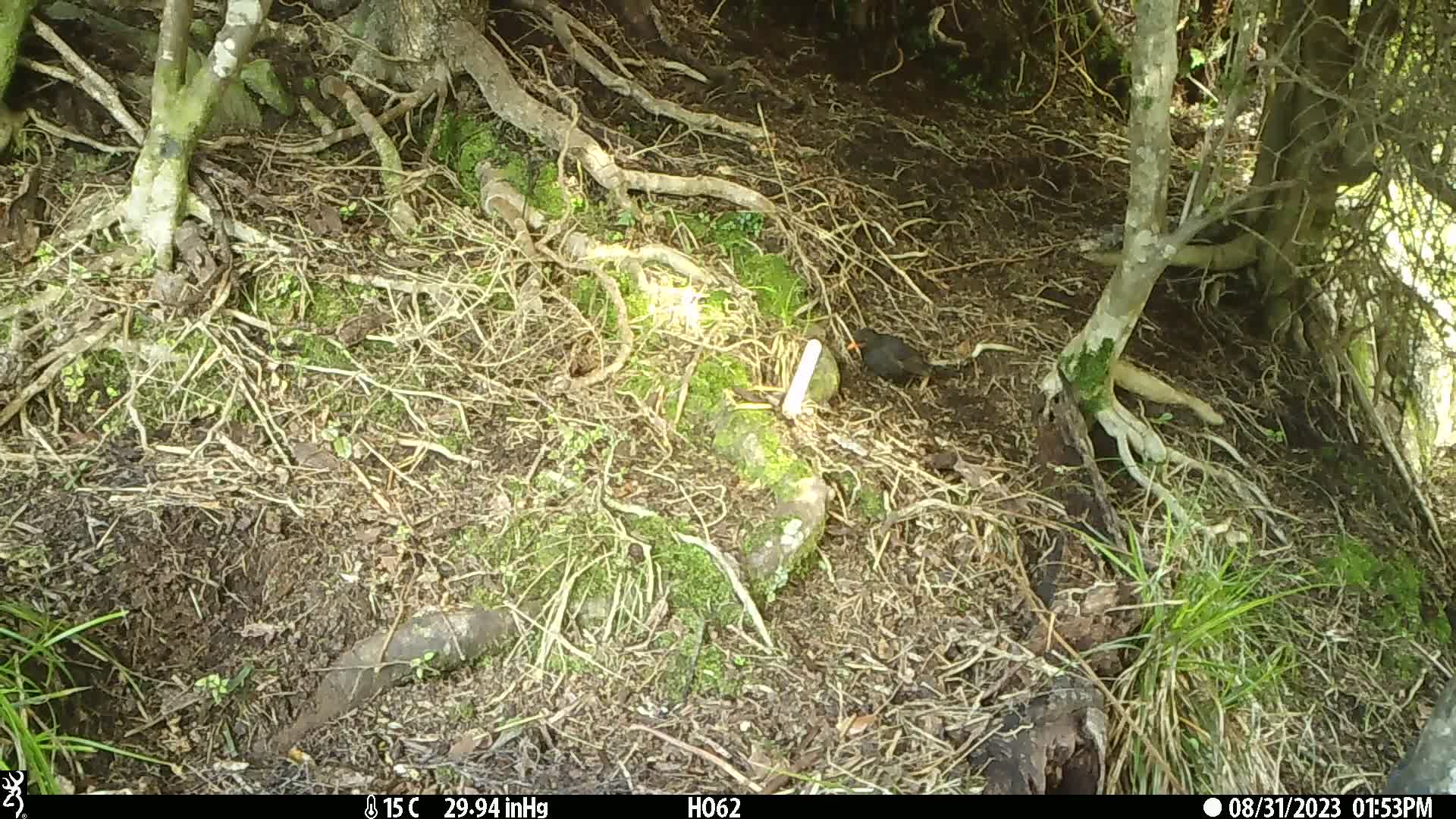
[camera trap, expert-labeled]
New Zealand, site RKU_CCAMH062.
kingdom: Animalia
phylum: Chordata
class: Aves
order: Passeriformes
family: Turdidae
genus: Turdus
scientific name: Turdus merula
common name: eurasian blackbird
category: blackbird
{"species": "blackbird (eurasian blackbird) (Turdus merula)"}